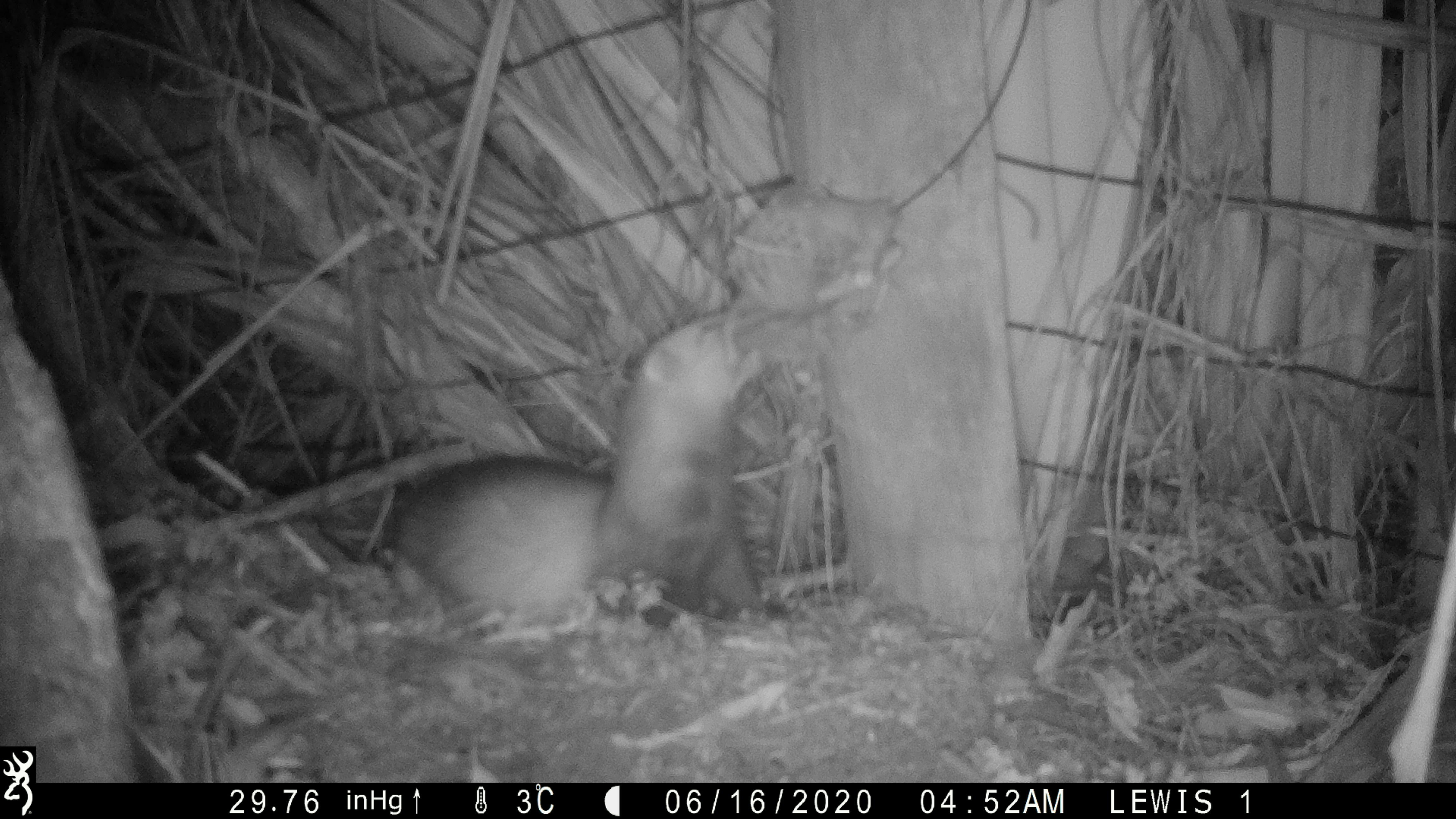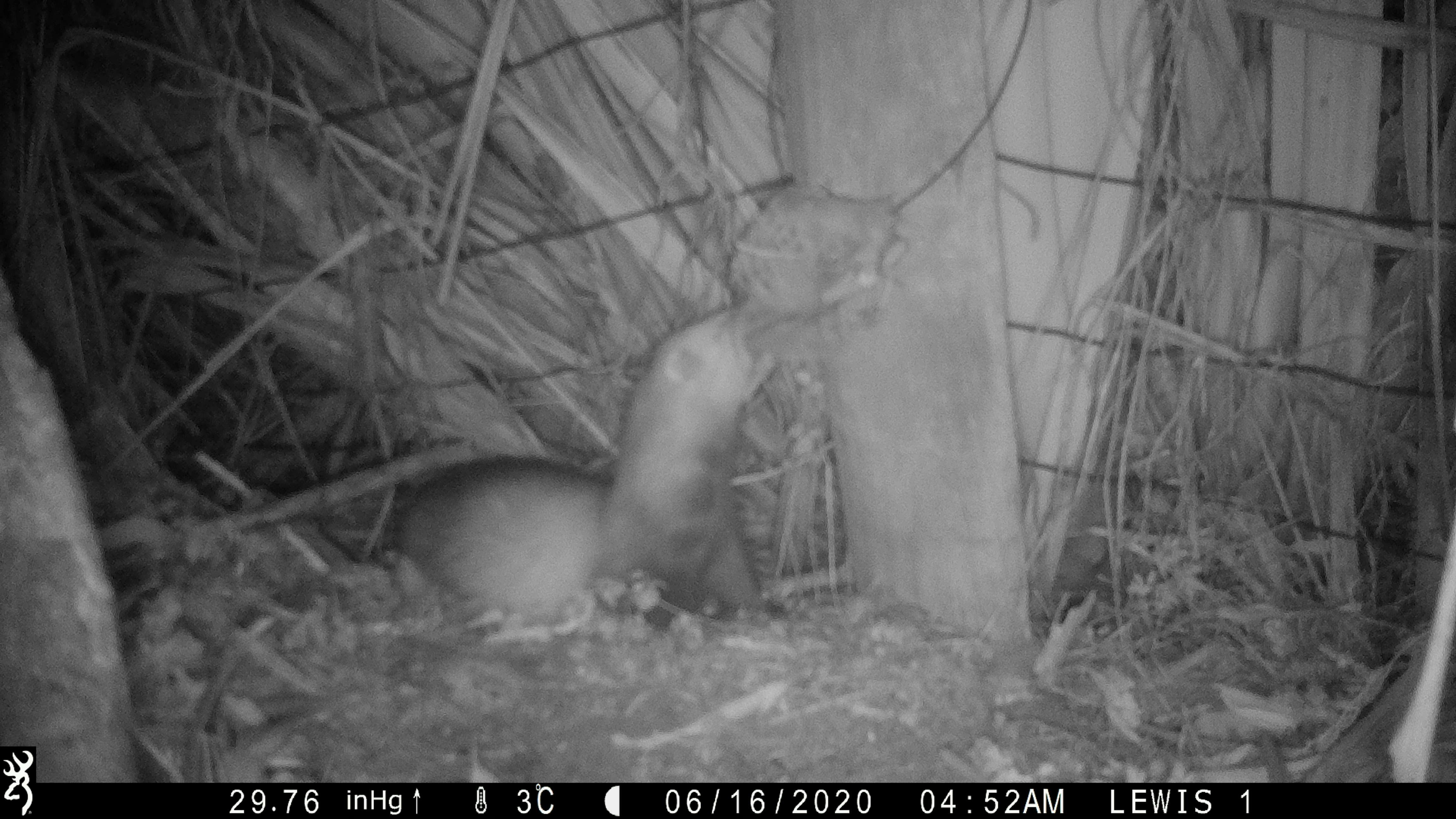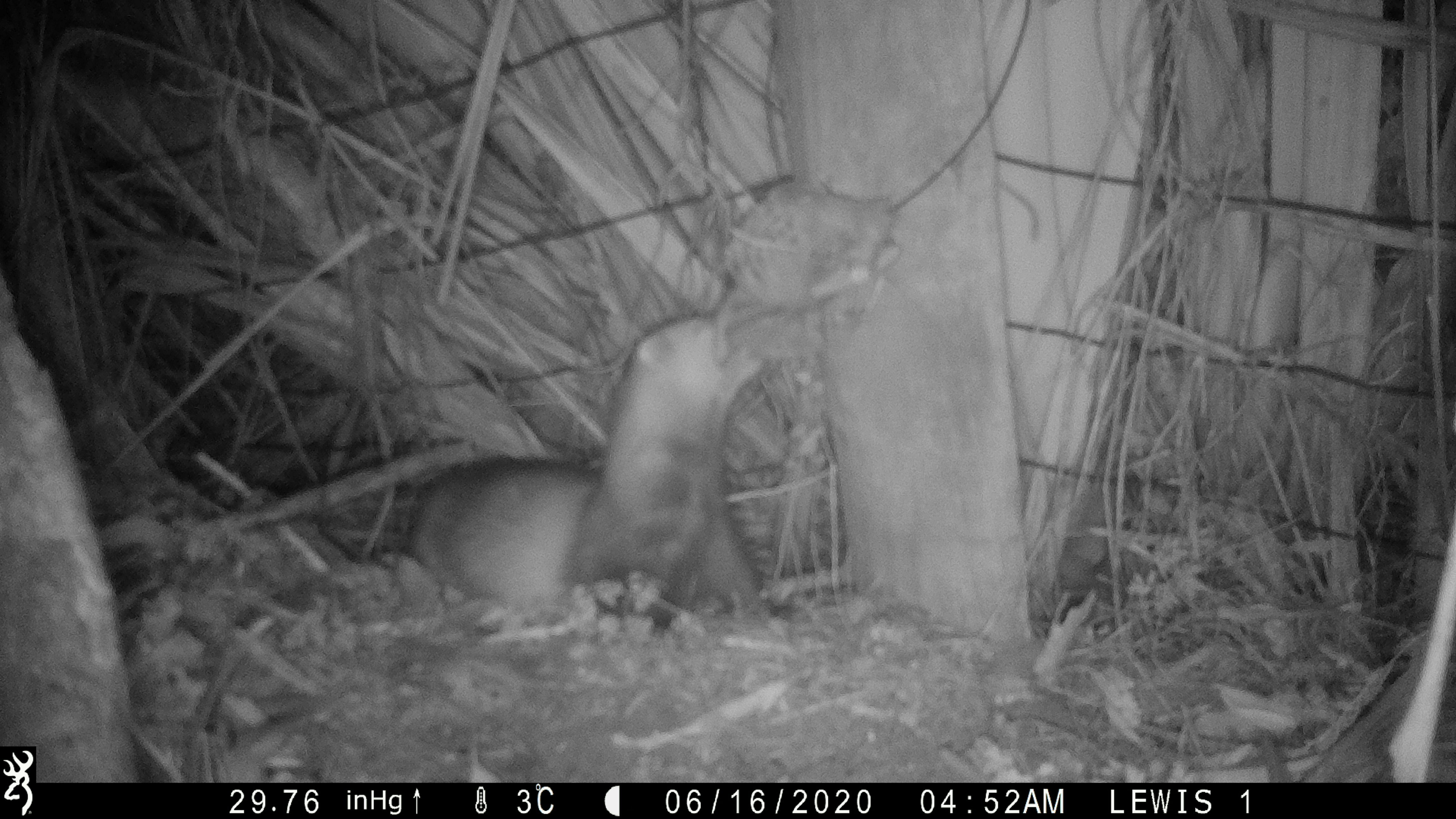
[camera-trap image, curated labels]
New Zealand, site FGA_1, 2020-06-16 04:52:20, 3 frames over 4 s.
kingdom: Animalia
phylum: Chordata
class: Mammalia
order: Carnivora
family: Mustelidae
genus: Mustela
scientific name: Mustela furo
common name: ferret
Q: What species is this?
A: Ferret (Mustela furo).